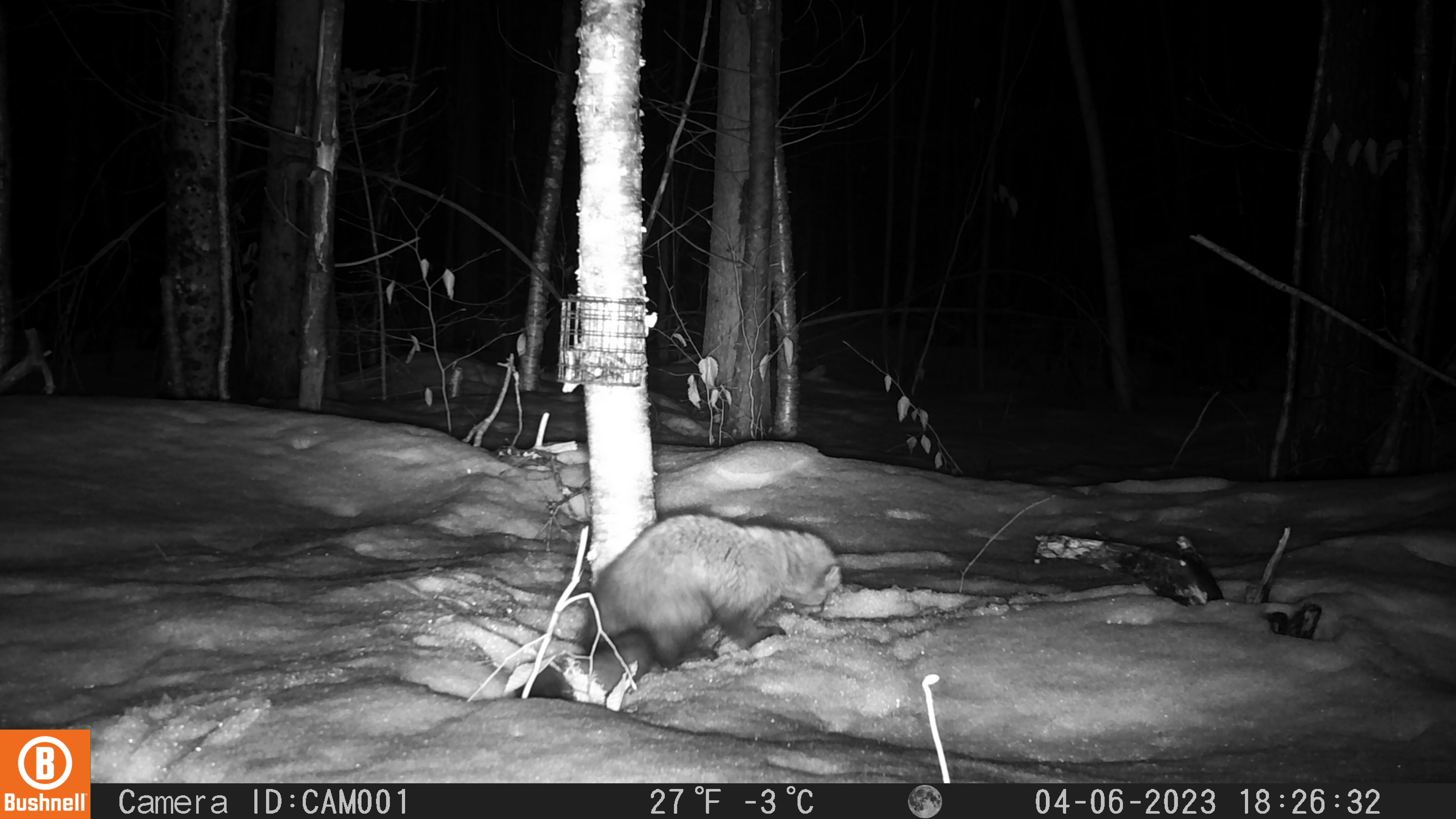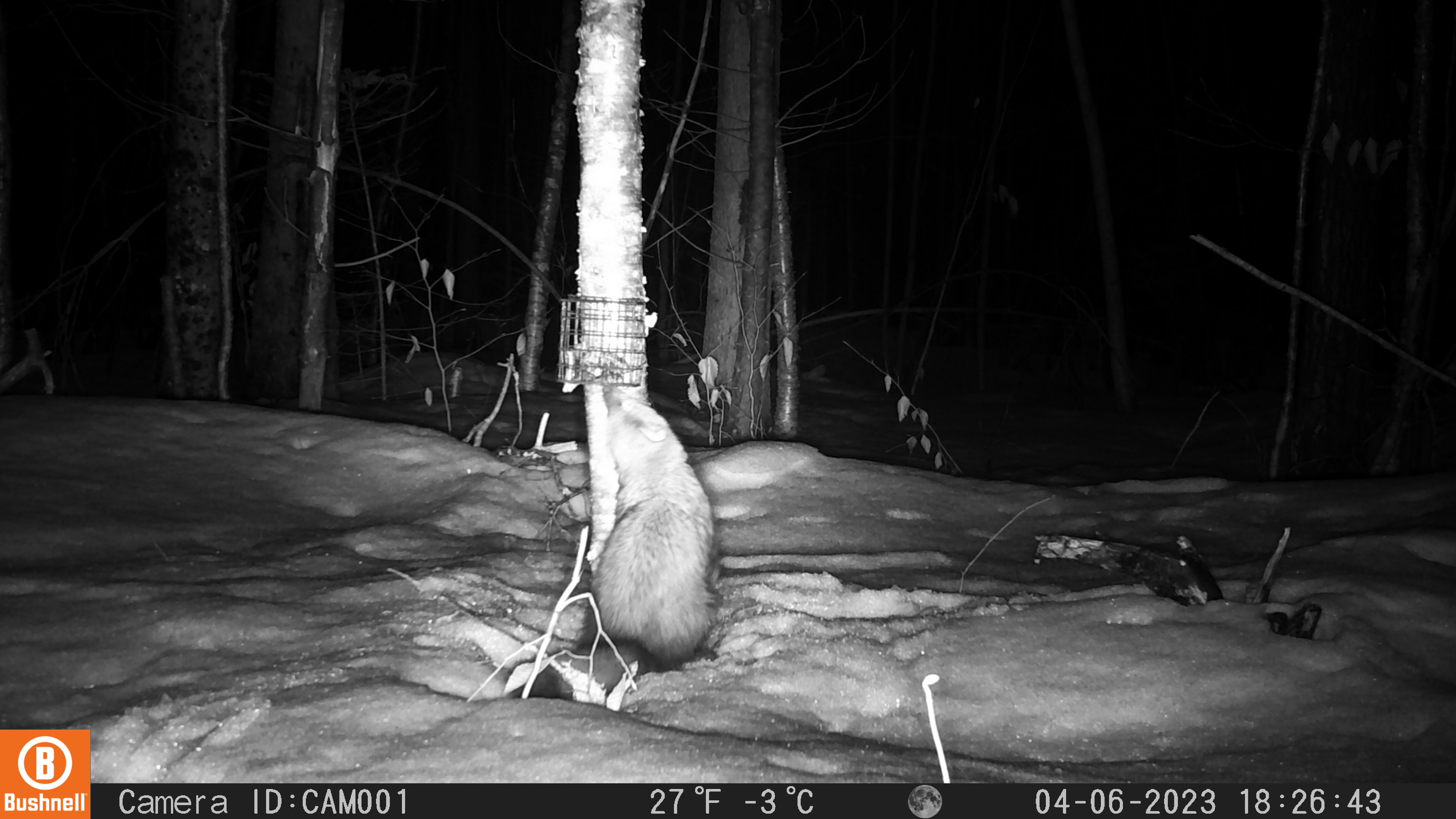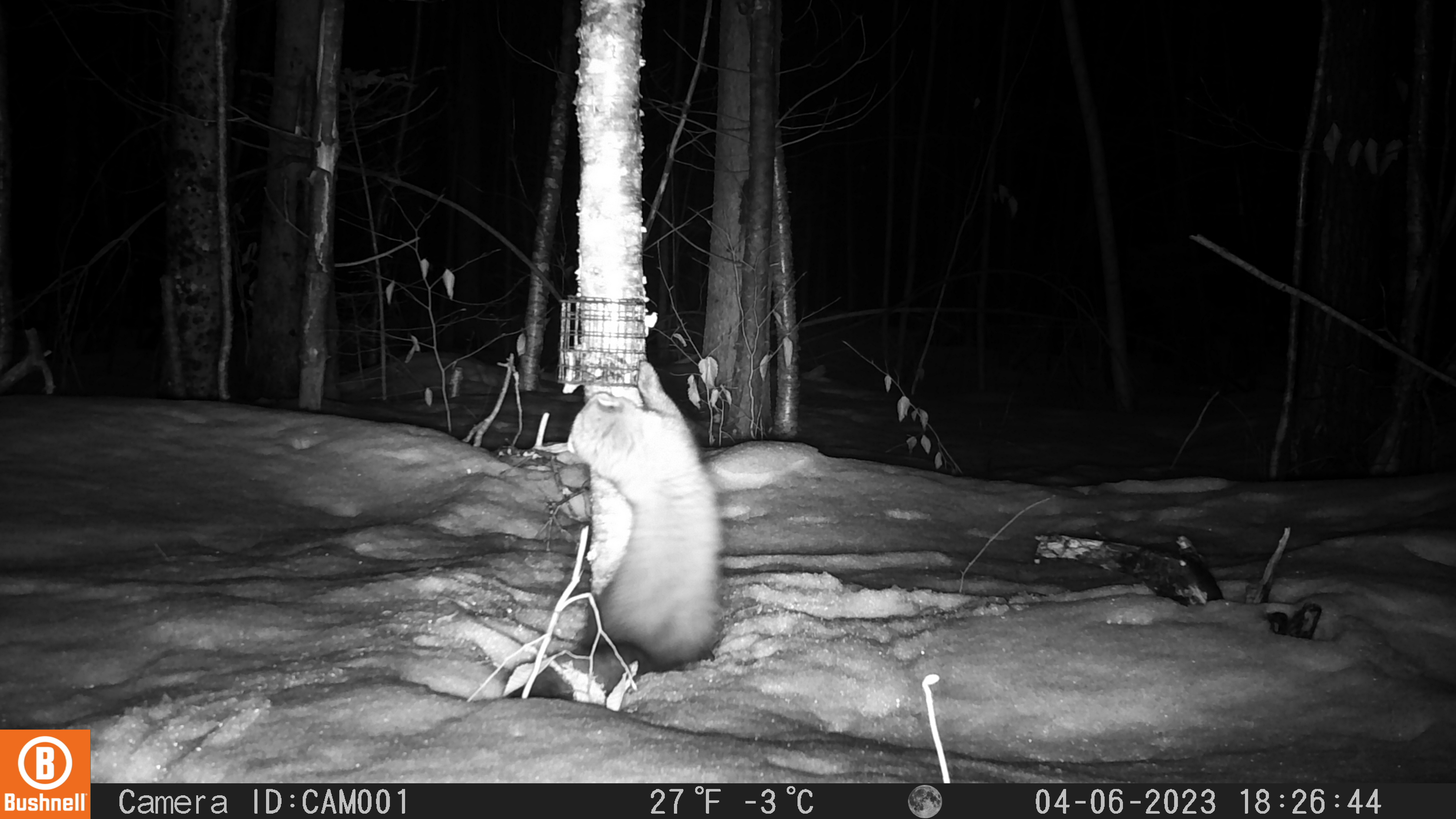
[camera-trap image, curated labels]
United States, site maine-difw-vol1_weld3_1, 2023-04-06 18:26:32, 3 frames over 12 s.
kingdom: Animalia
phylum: Chordata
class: Mammalia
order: Carnivora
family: Mustelidae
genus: Pekania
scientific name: Pekania pennanti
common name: fisher